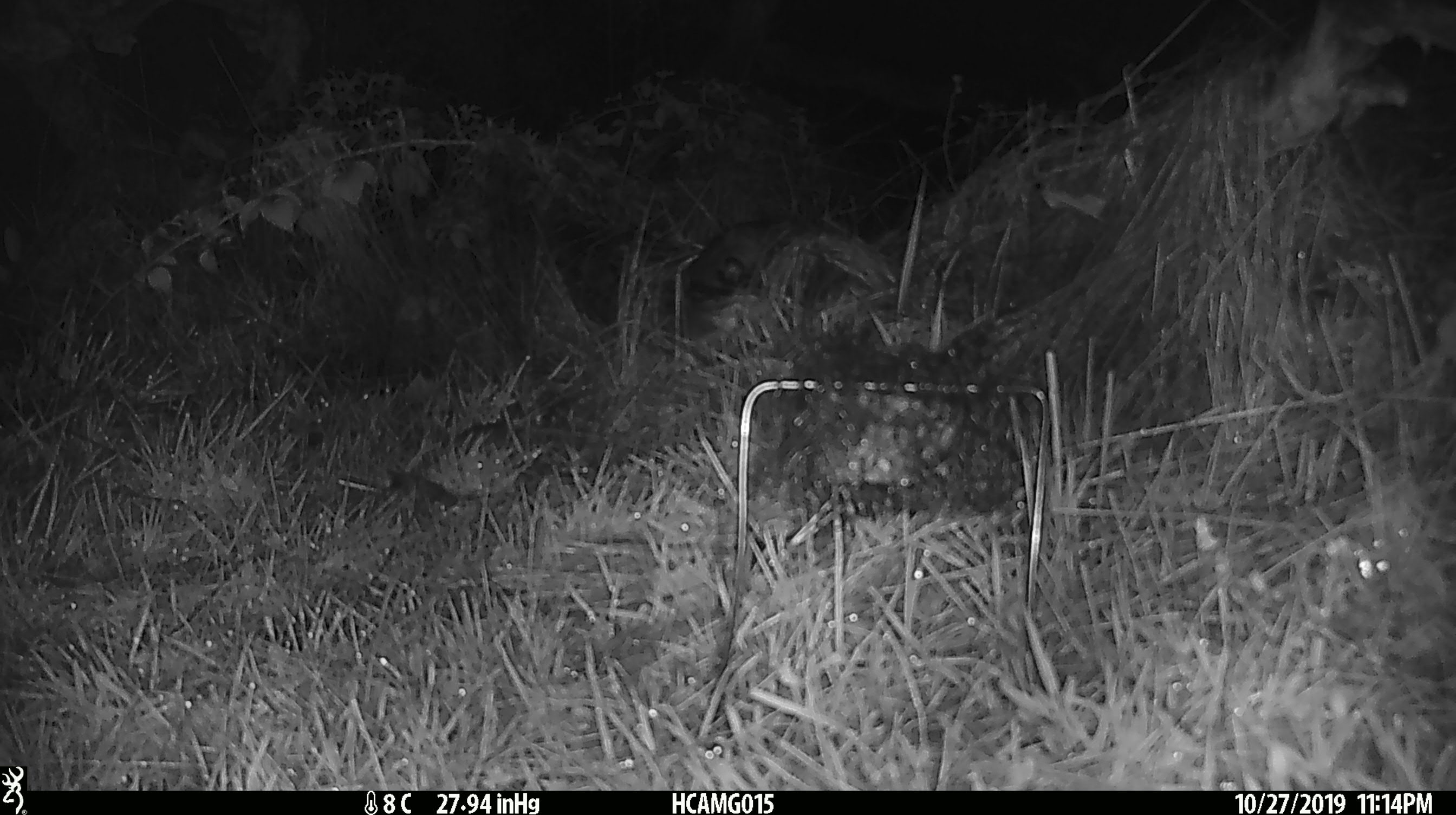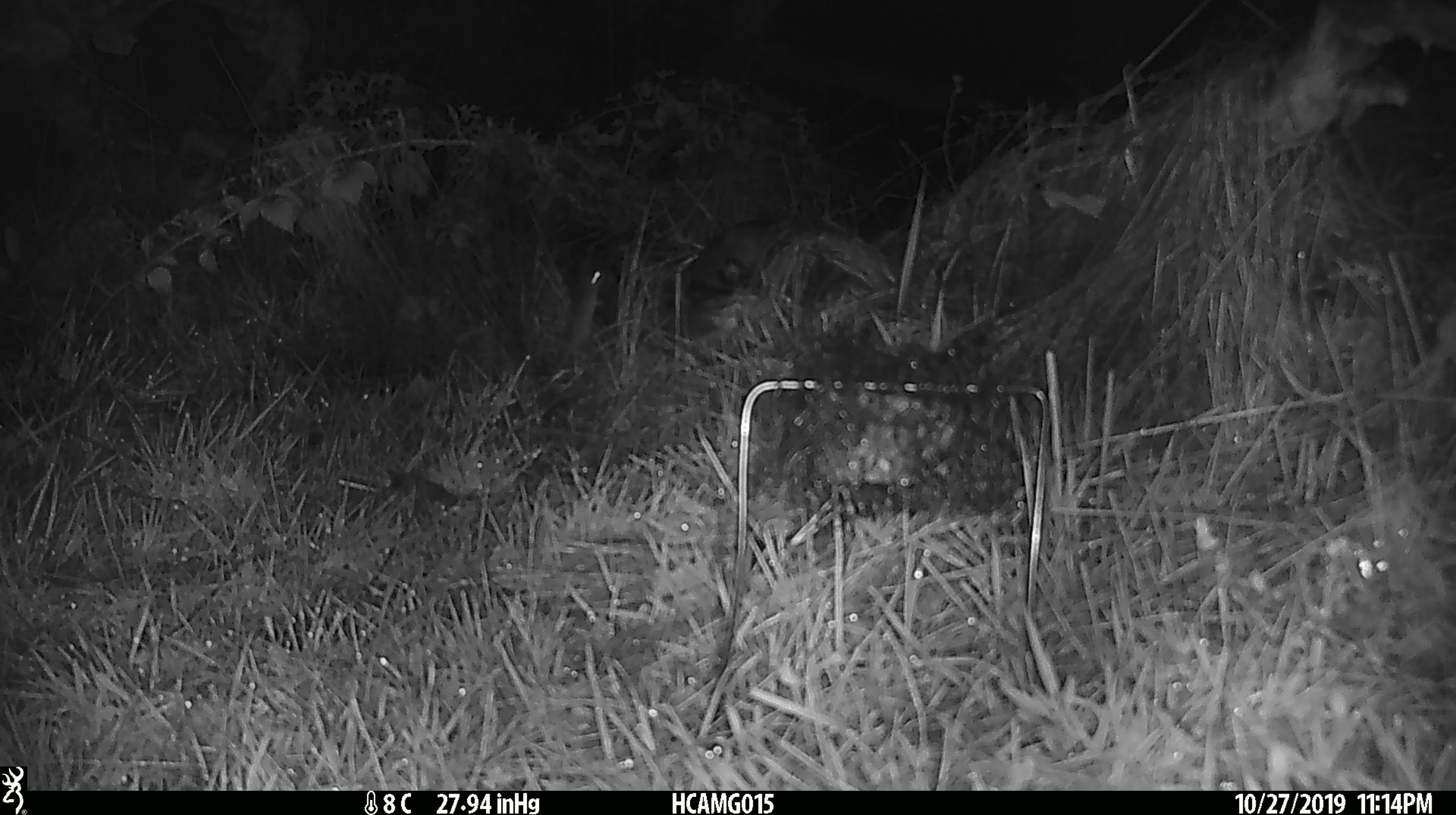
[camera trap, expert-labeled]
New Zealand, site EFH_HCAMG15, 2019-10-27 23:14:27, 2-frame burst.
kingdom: Animalia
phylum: Chordata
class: Mammalia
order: Rodentia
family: Muridae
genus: Mus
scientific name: Mus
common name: mouse